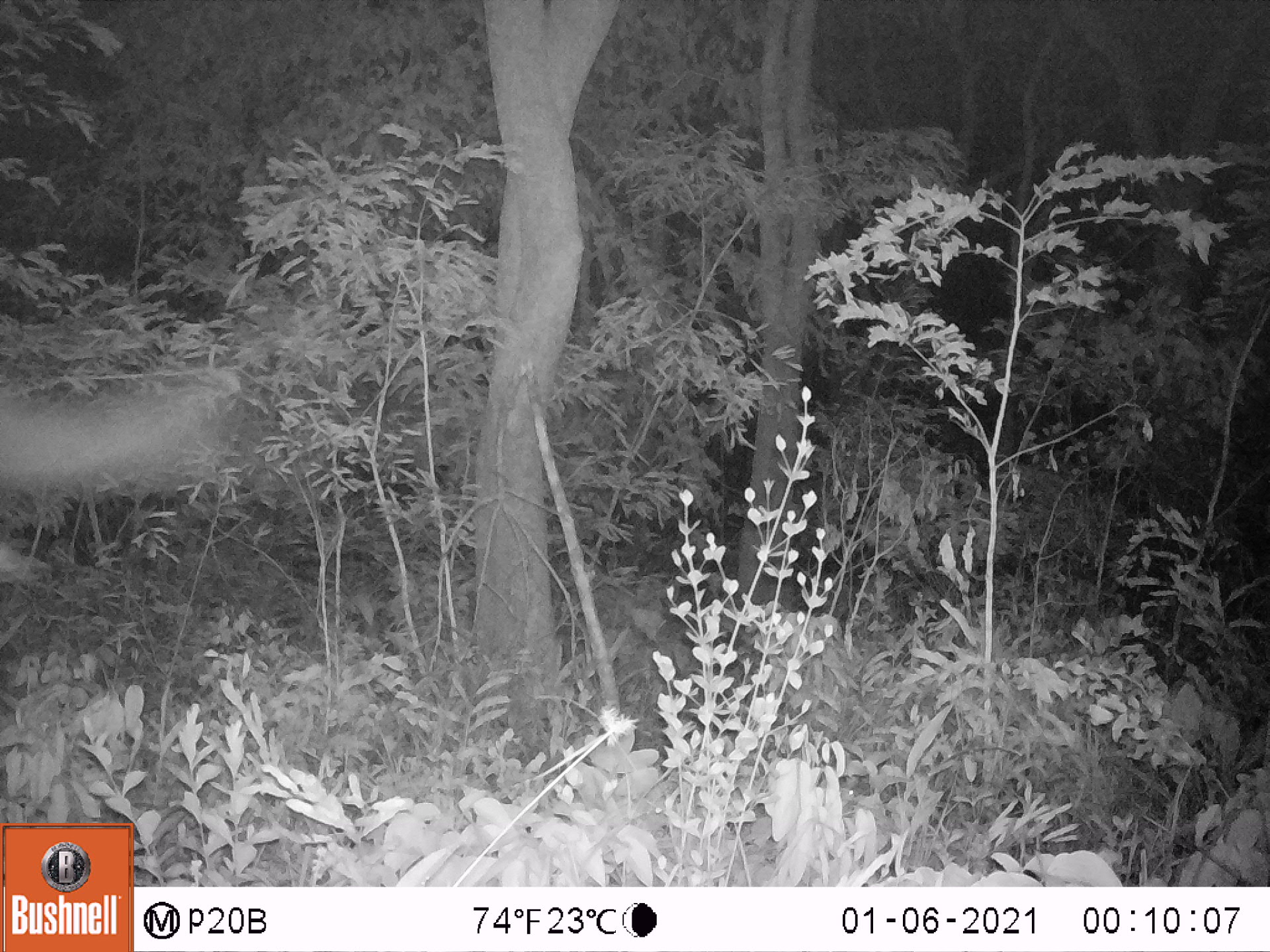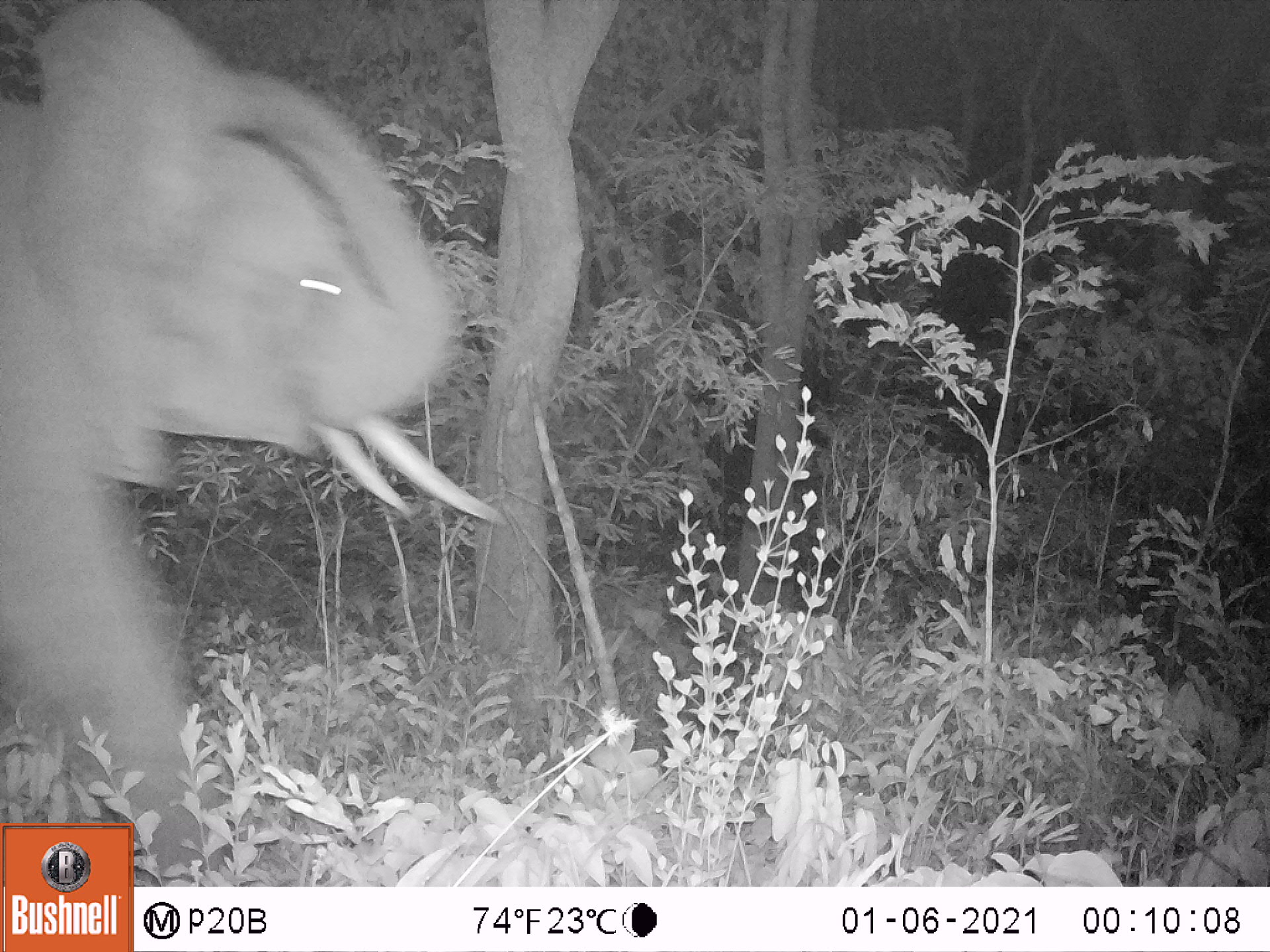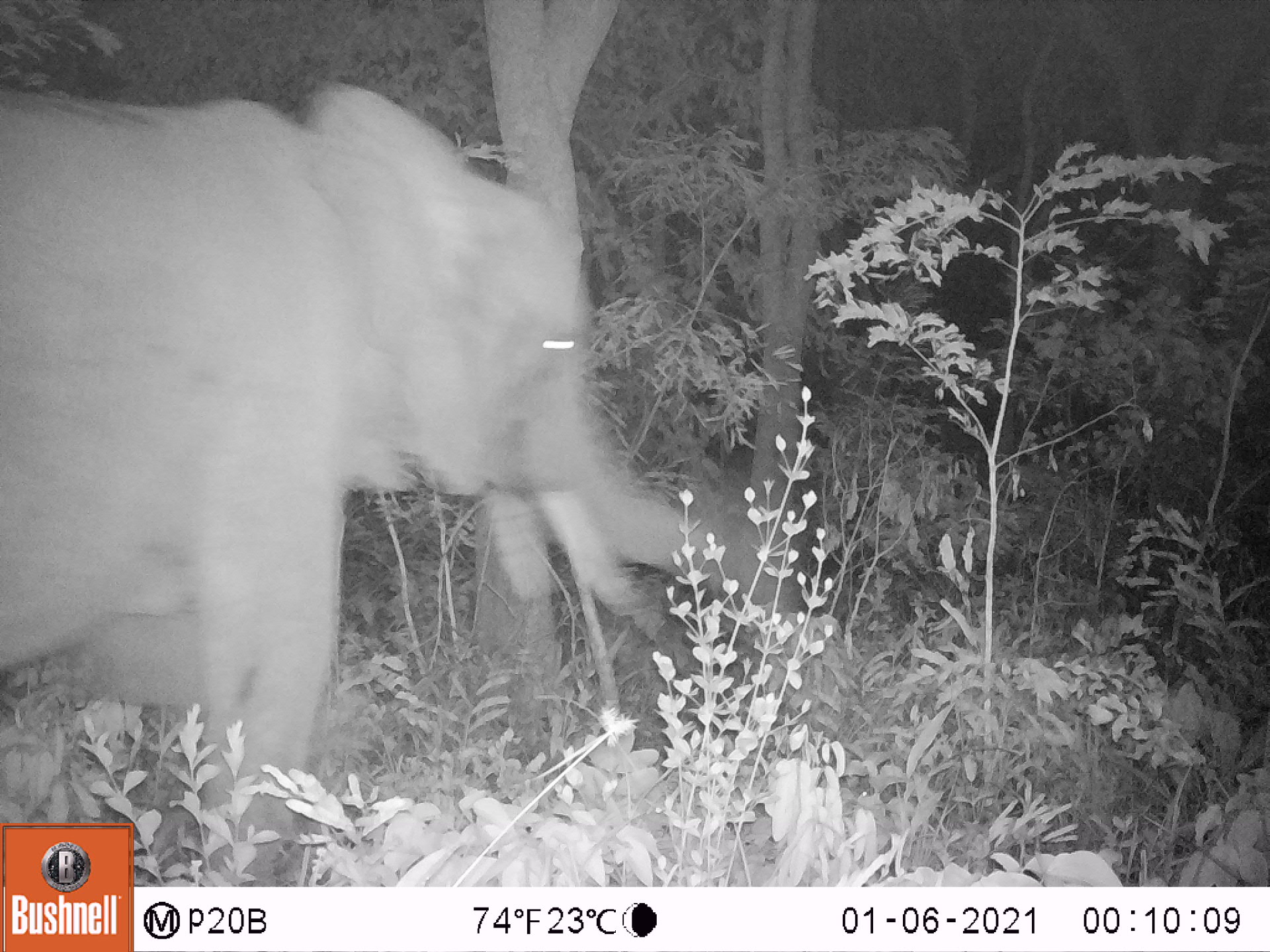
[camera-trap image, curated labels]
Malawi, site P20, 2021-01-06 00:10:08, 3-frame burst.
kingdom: Animalia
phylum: Chordata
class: Mammalia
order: Proboscidea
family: Elephantidae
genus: Loxodonta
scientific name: Loxodonta africana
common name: african savanna elephant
African savanna elephant (Loxodonta africana), count 1.